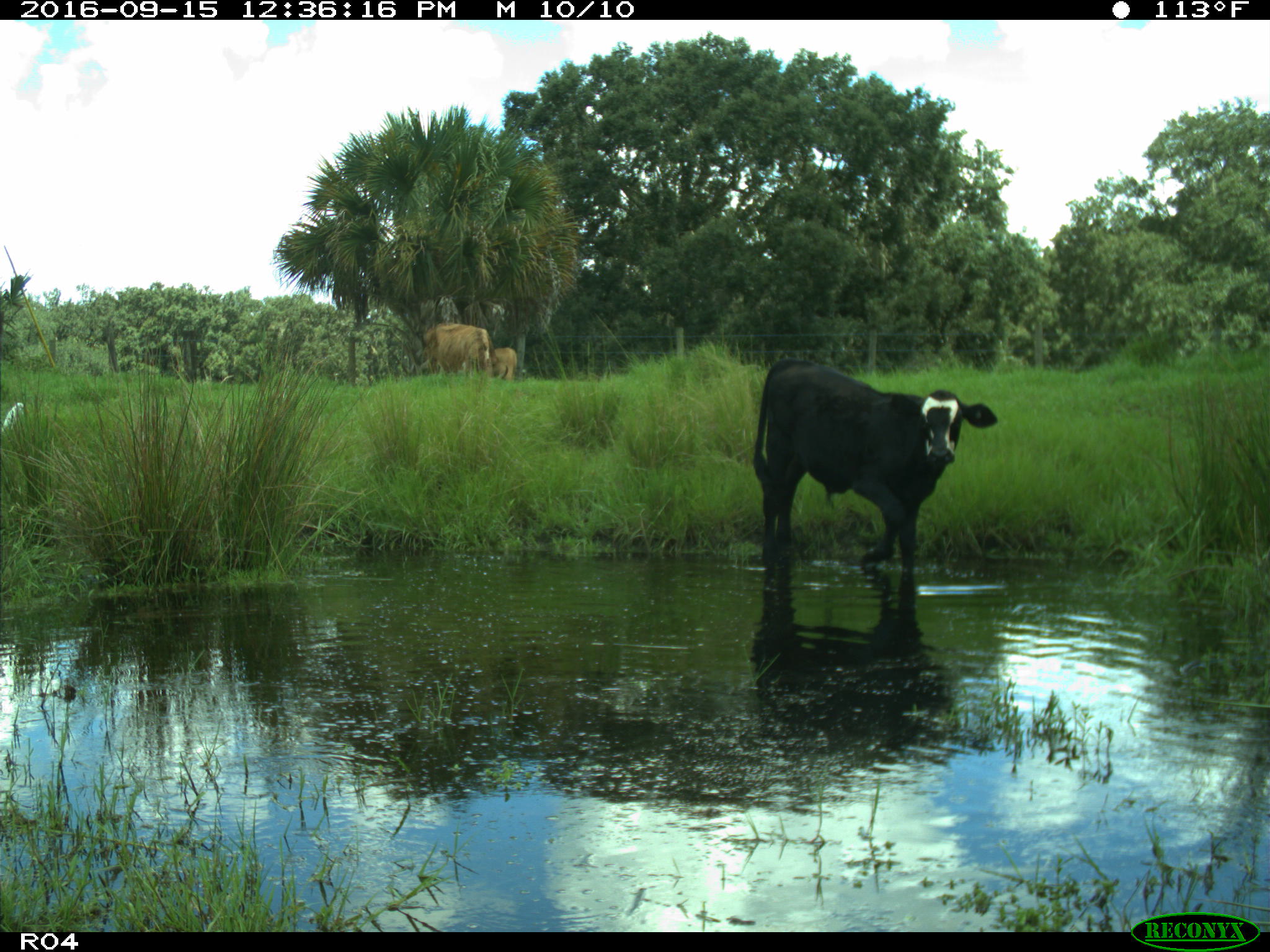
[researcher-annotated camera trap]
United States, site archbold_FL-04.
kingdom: Animalia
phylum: Chordata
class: Mammalia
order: Artiodactyla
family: Bovidae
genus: Bos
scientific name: Bos taurus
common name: domestic cow